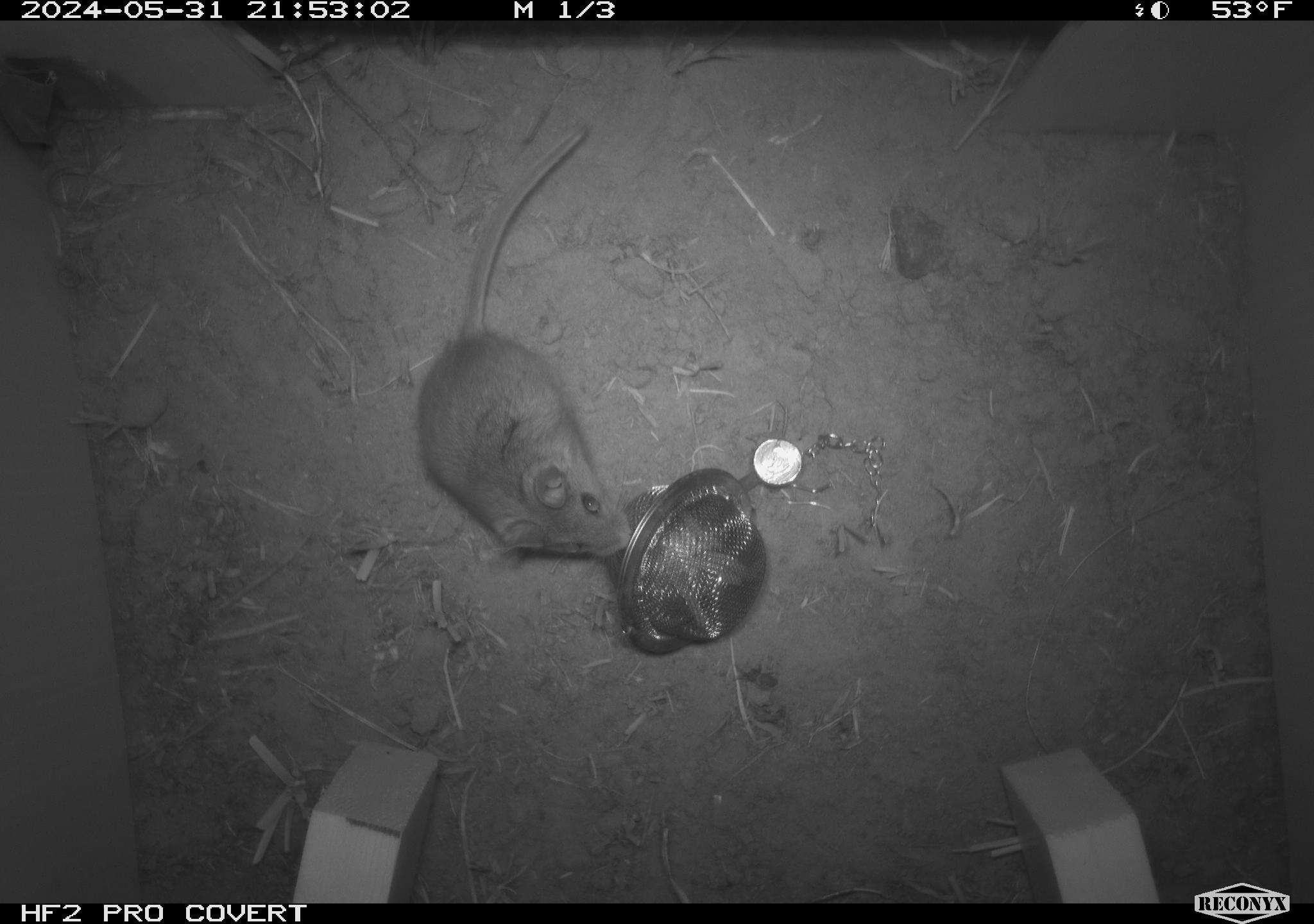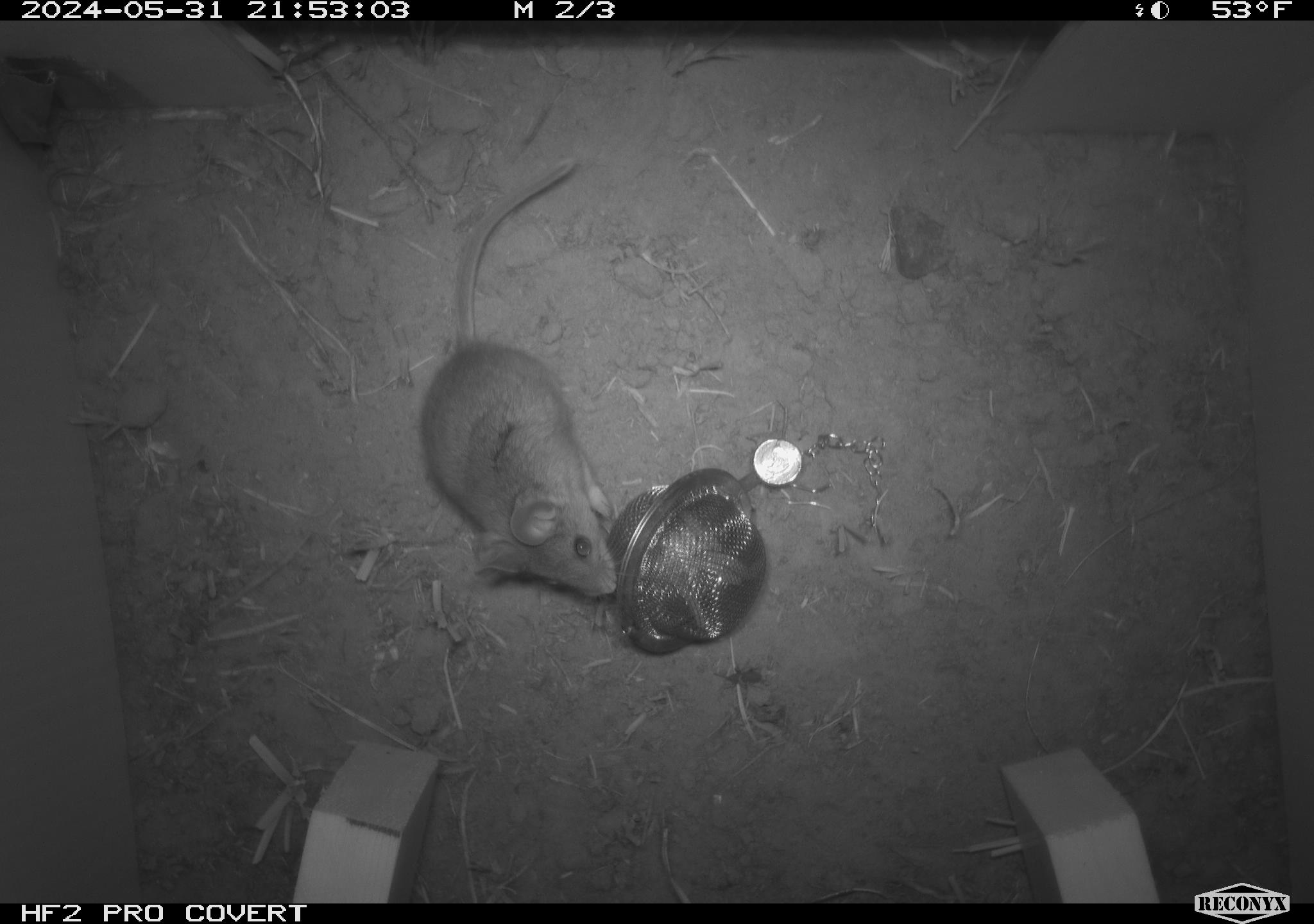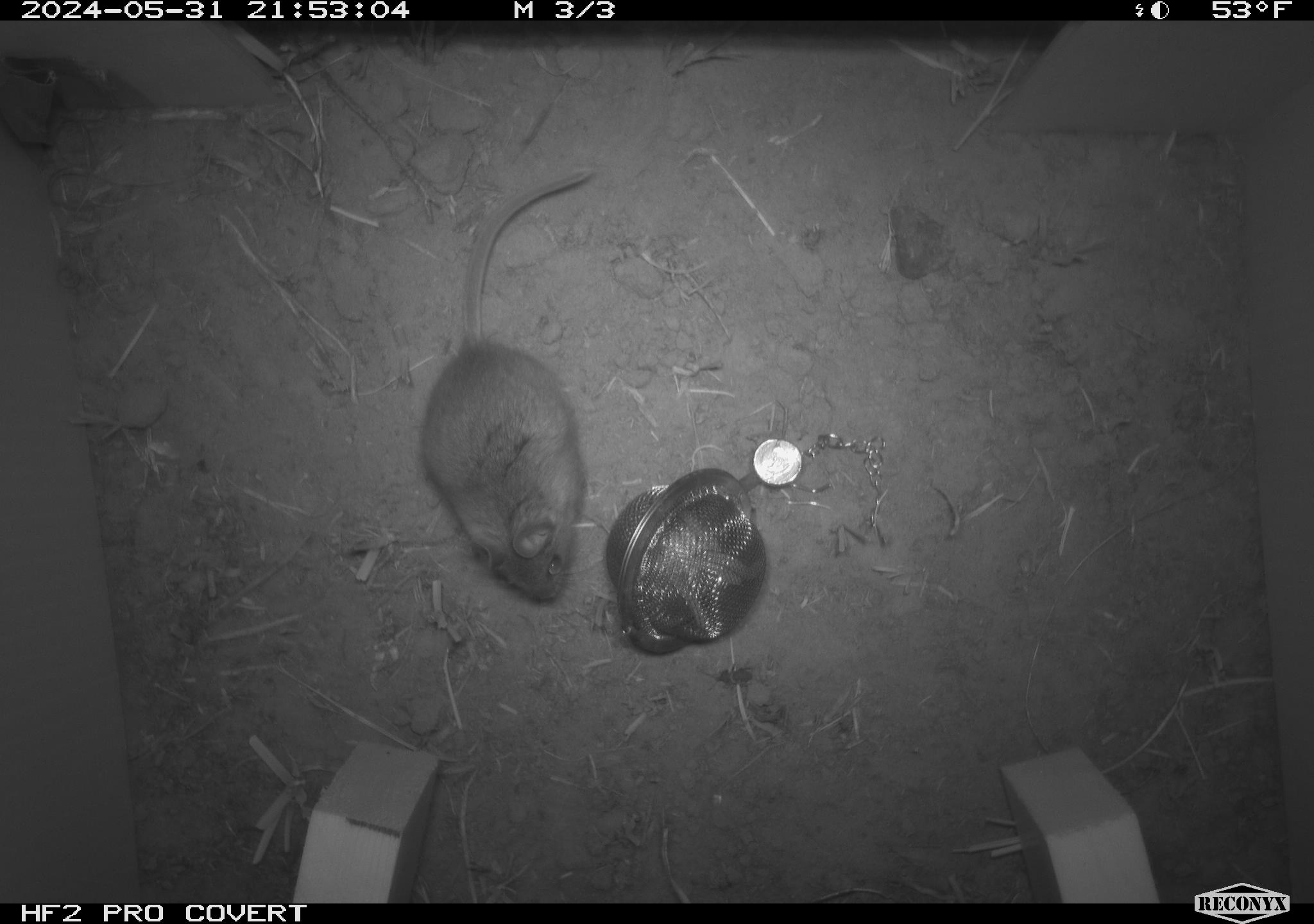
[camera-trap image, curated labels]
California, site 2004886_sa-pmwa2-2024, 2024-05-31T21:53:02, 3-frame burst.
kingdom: Animalia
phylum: Chordata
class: Mammalia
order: Rodentia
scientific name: Rodentia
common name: mouse species